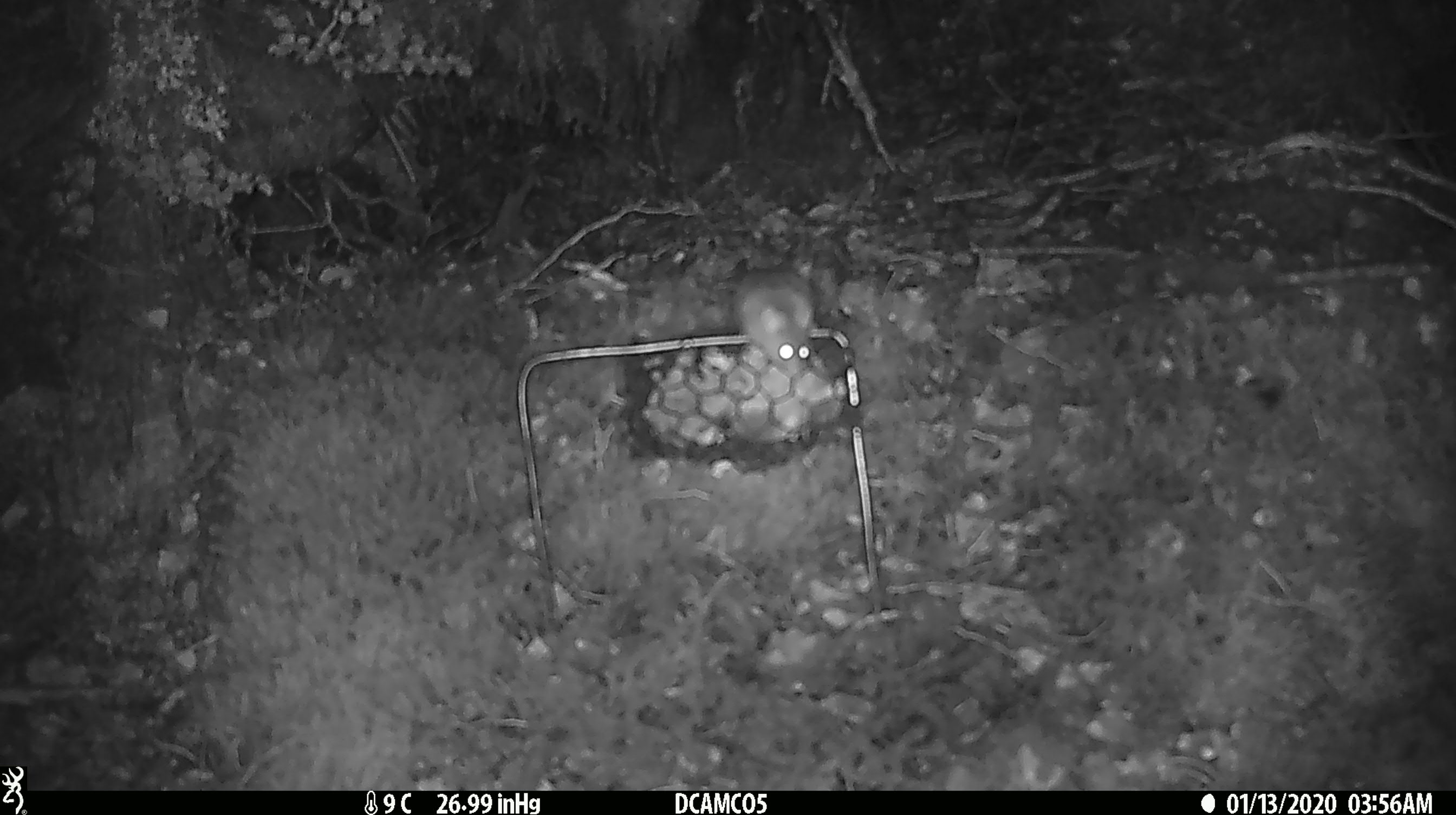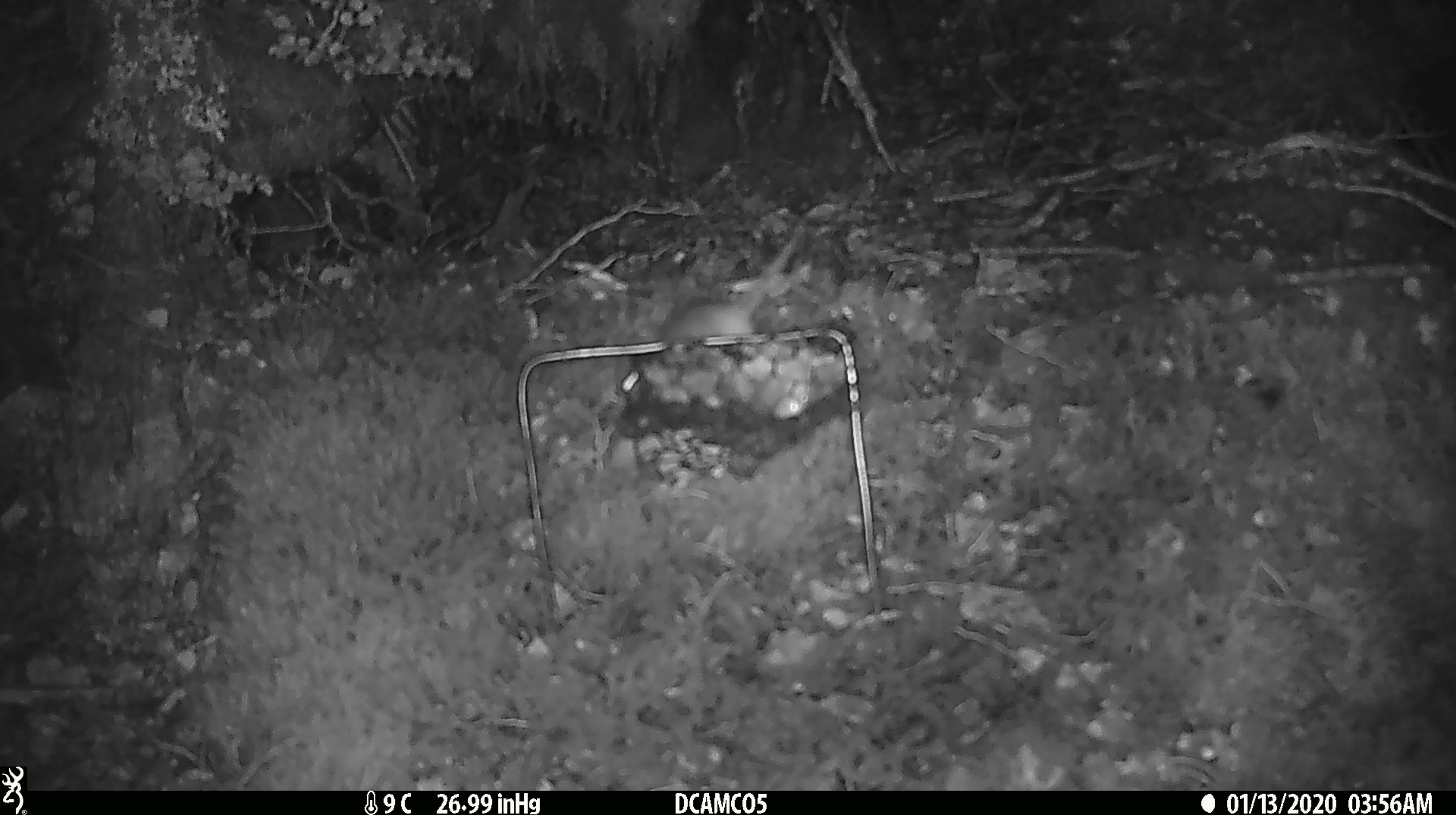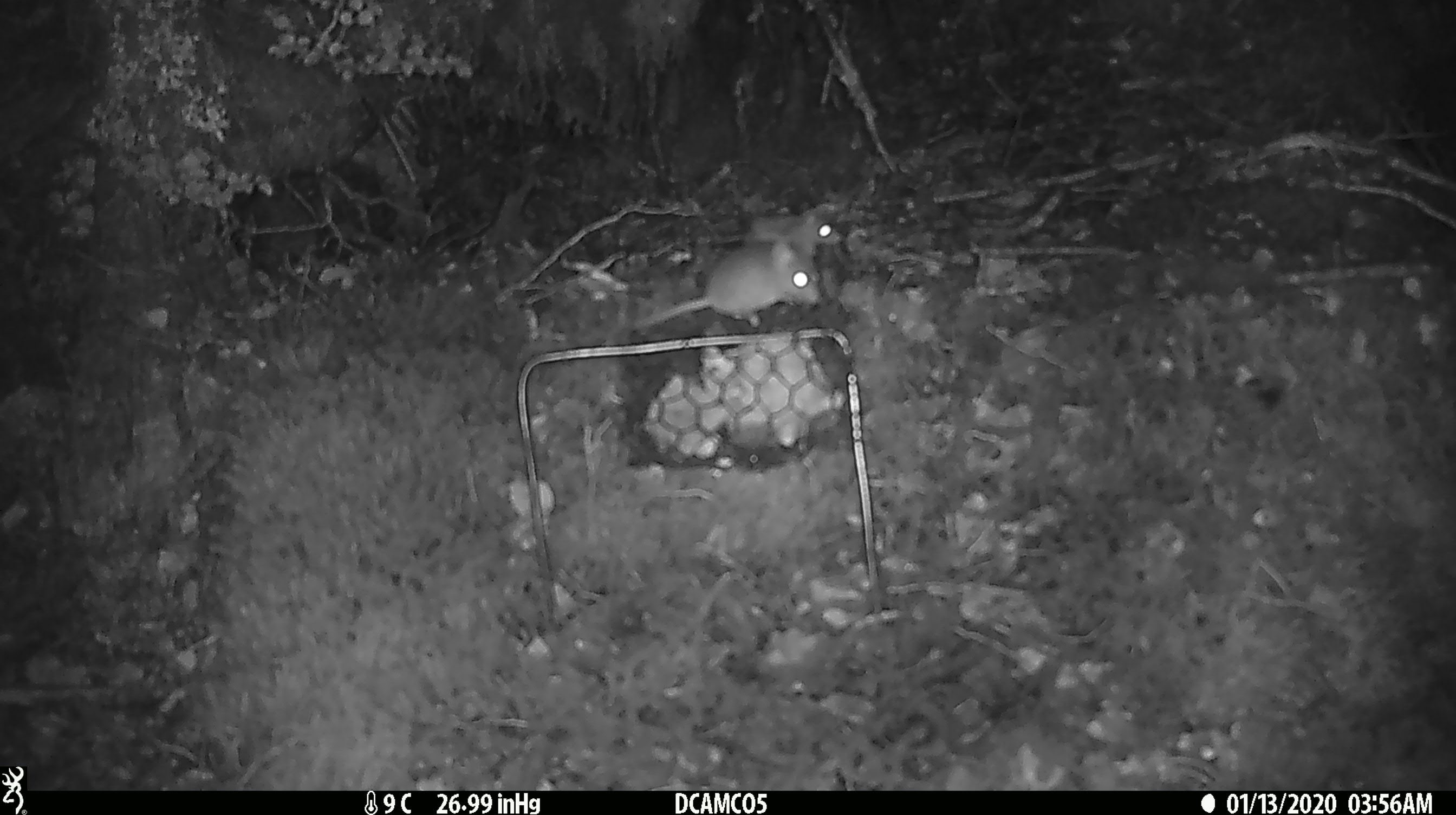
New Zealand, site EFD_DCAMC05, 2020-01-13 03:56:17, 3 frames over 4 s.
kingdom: Animalia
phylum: Chordata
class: Mammalia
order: Rodentia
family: Muridae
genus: Mus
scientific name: Mus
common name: mouse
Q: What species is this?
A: Mouse (Mus).